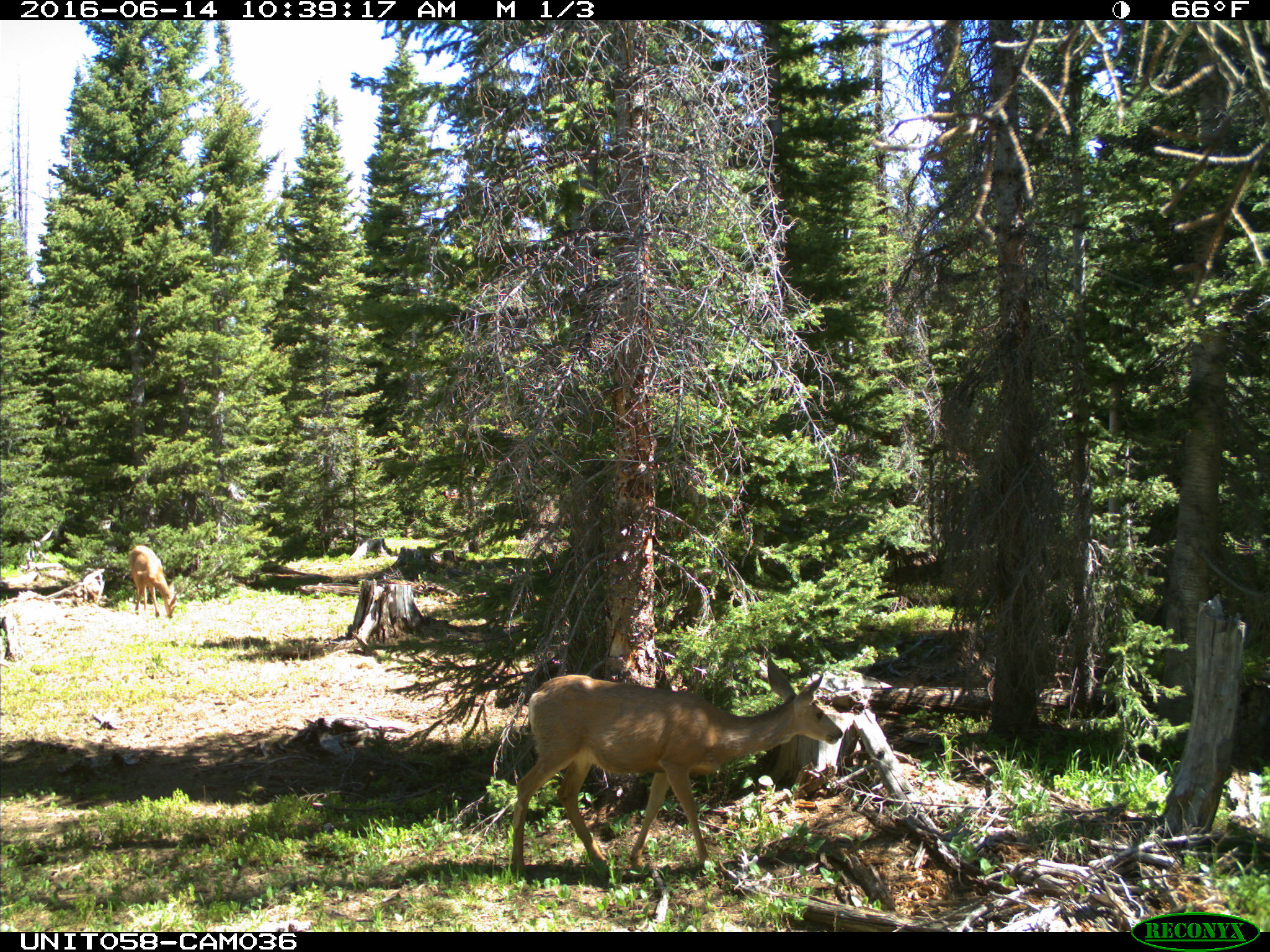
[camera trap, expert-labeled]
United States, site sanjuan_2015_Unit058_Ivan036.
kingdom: Animalia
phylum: Chordata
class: Mammalia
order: Artiodactyla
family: Cervidae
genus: Odocoileus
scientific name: Odocoileus hemionus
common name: mule deer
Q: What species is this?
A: Odocoileus hemionus (mule deer).